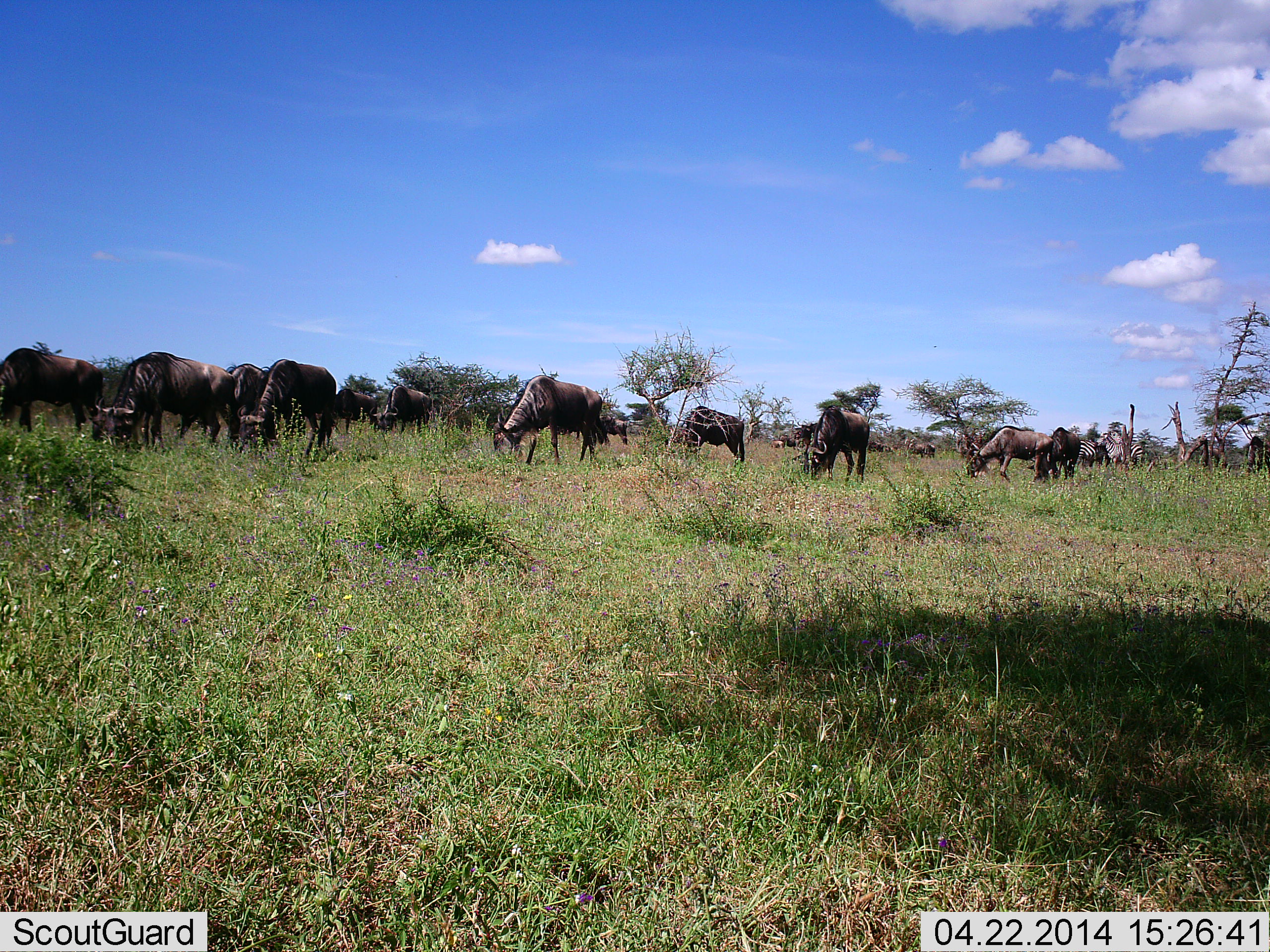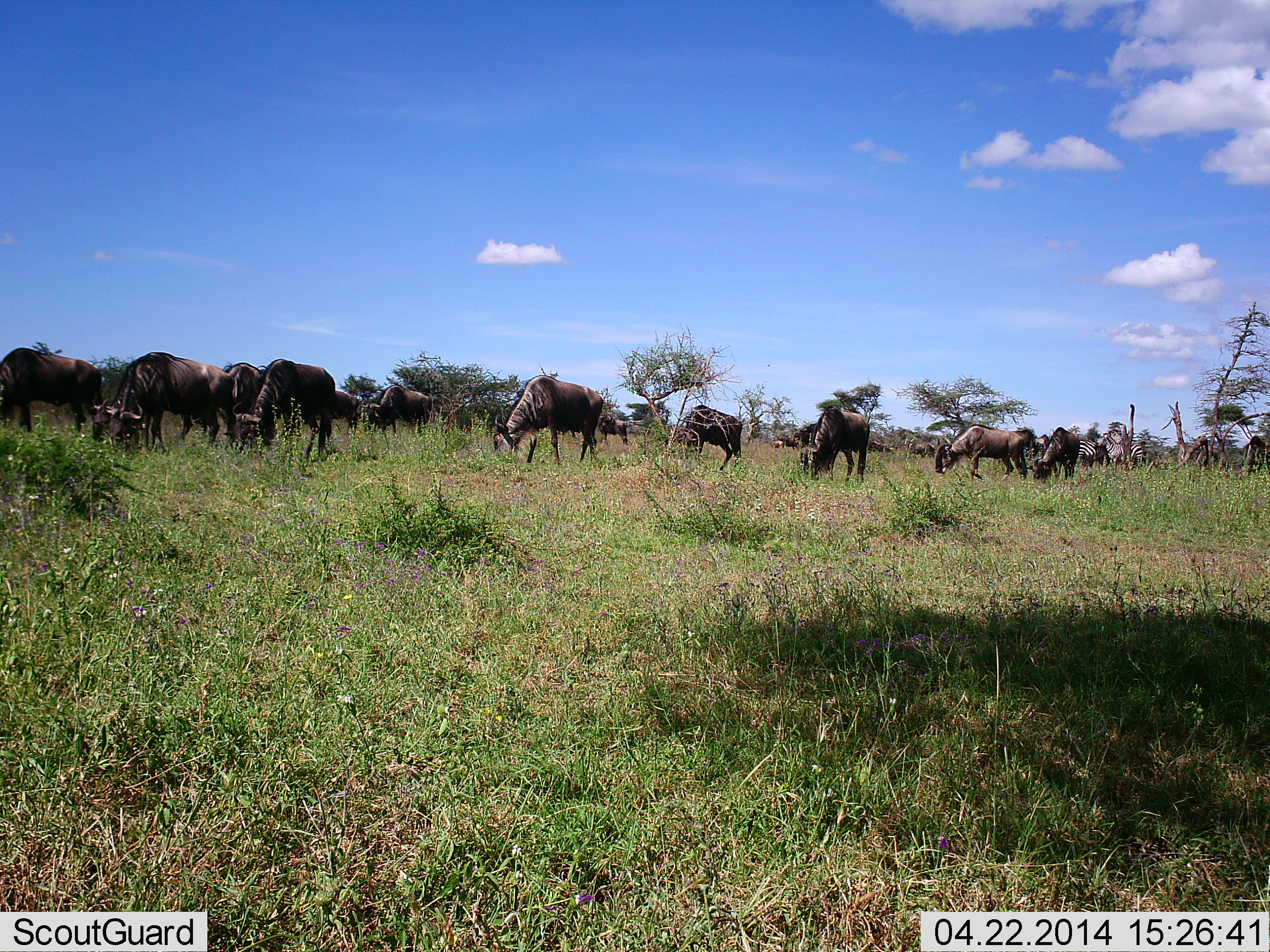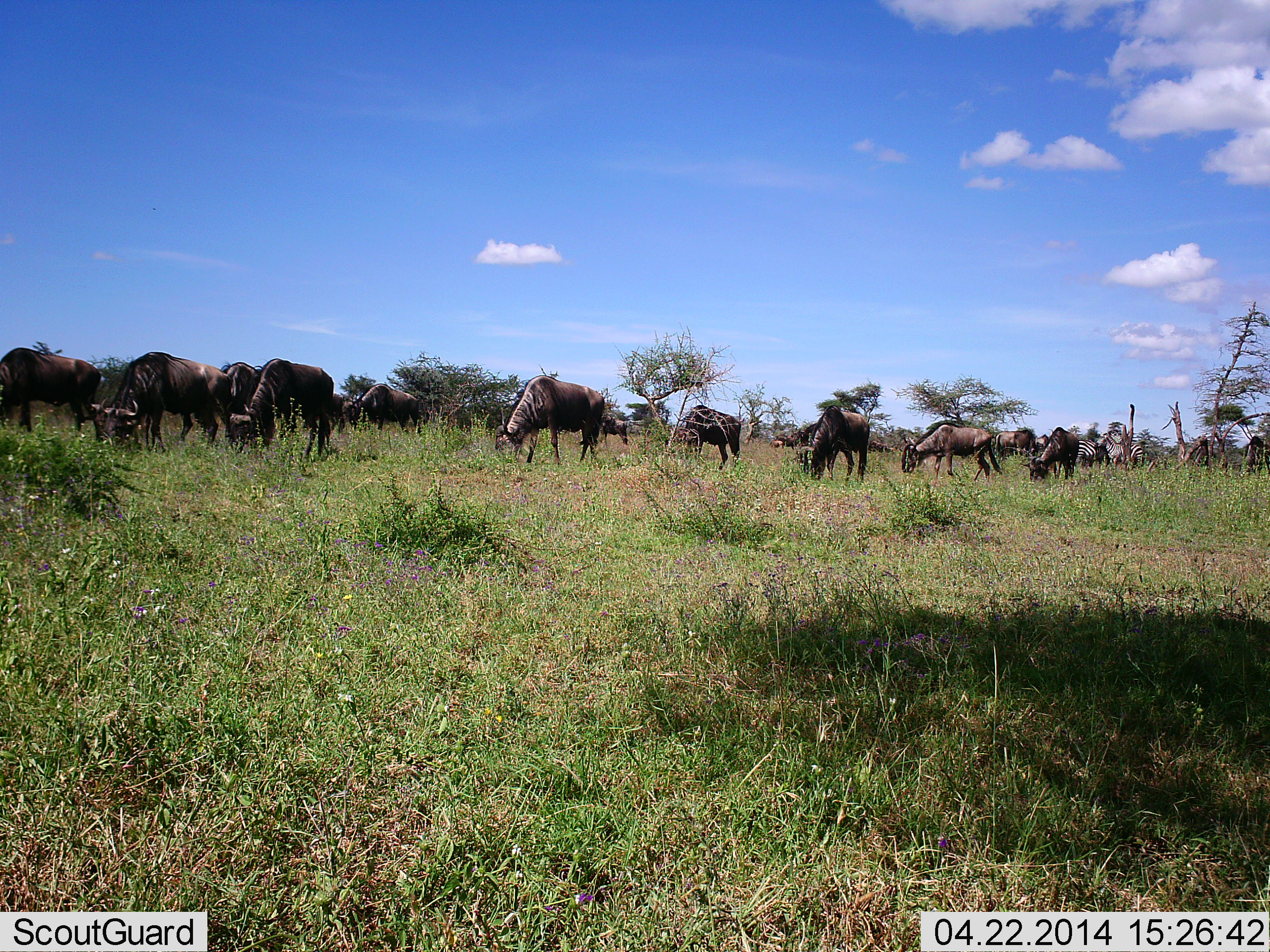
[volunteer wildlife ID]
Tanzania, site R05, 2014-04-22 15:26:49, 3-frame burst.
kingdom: Animalia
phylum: Chordata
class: Mammalia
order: Artiodactyla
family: Bovidae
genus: Connochaetes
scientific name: Connochaetes taurinus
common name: blue wildebeest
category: wildebeest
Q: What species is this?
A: Wildebeest (blue wildebeest) (Connochaetes taurinus).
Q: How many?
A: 11-50.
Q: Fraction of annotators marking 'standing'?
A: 25%.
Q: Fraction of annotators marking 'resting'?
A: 8%.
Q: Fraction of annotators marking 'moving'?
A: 33%.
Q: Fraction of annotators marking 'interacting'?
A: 0%.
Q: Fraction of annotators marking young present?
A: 0%.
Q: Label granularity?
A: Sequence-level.